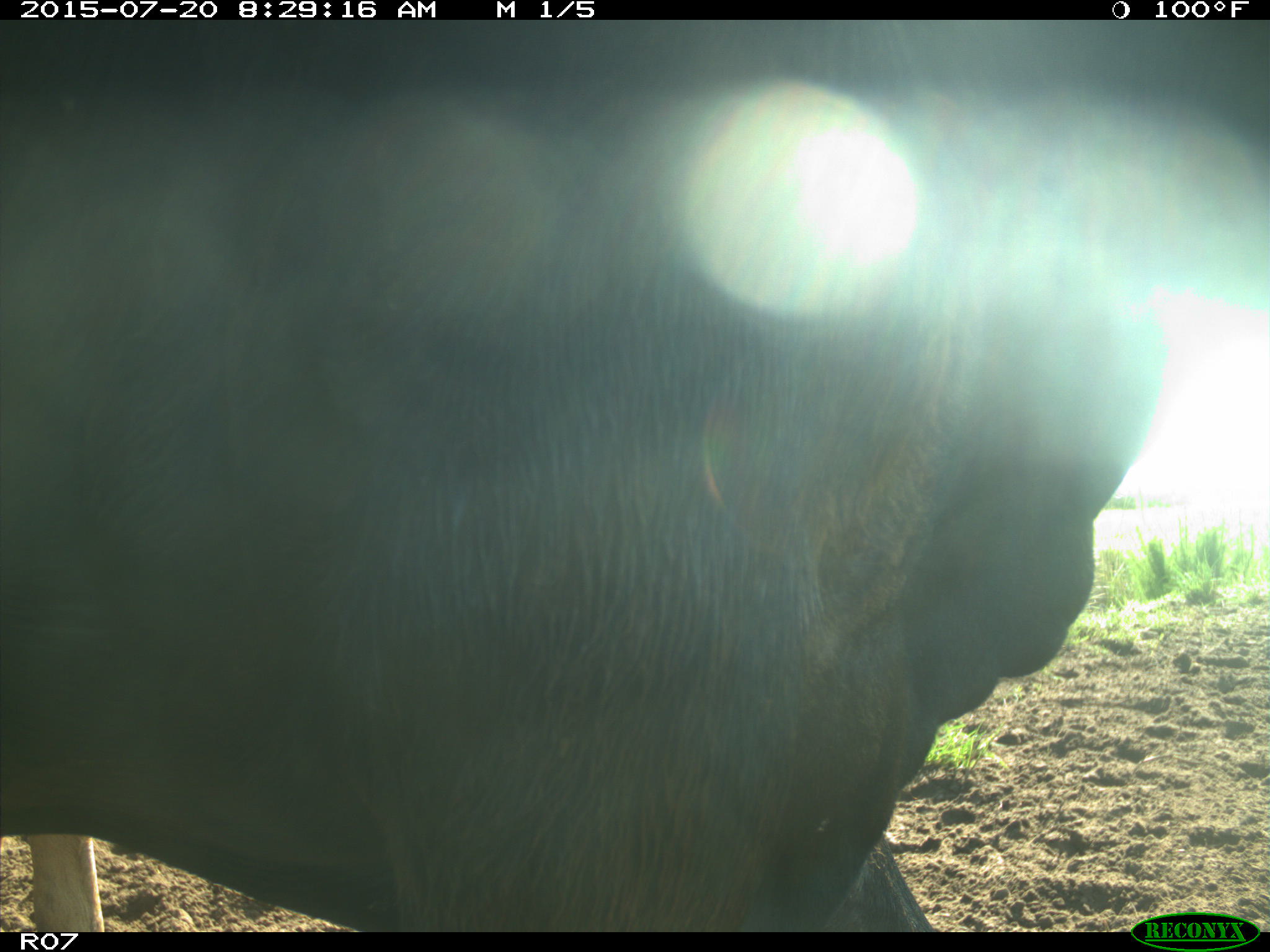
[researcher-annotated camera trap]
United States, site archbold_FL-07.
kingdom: Animalia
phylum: Chordata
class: Mammalia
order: Artiodactyla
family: Bovidae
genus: Bos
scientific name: Bos taurus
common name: domestic cow